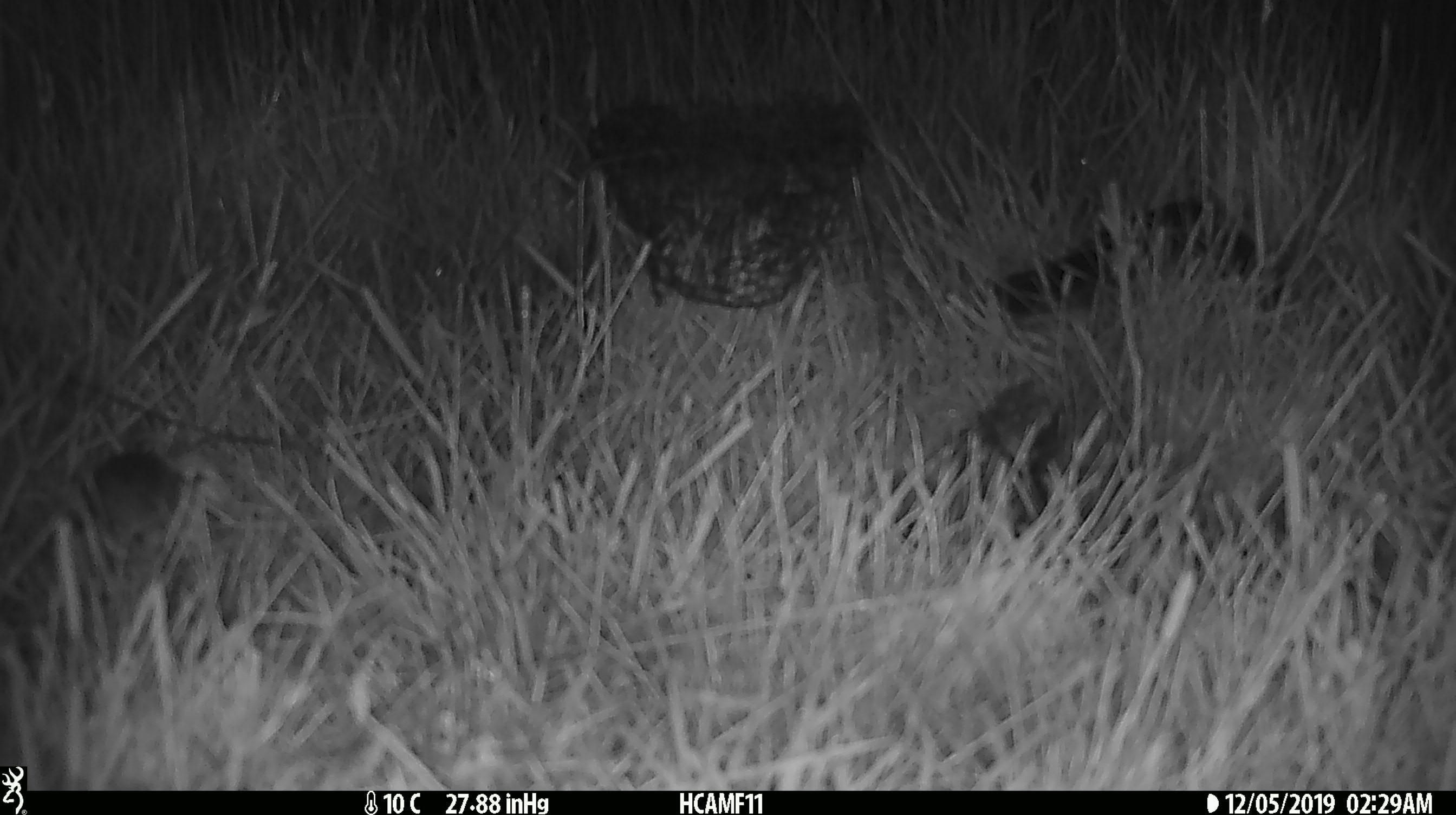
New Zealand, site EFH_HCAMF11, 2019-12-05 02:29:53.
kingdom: Animalia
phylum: Chordata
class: Mammalia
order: Rodentia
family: Muridae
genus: Mus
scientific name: Mus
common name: mouse